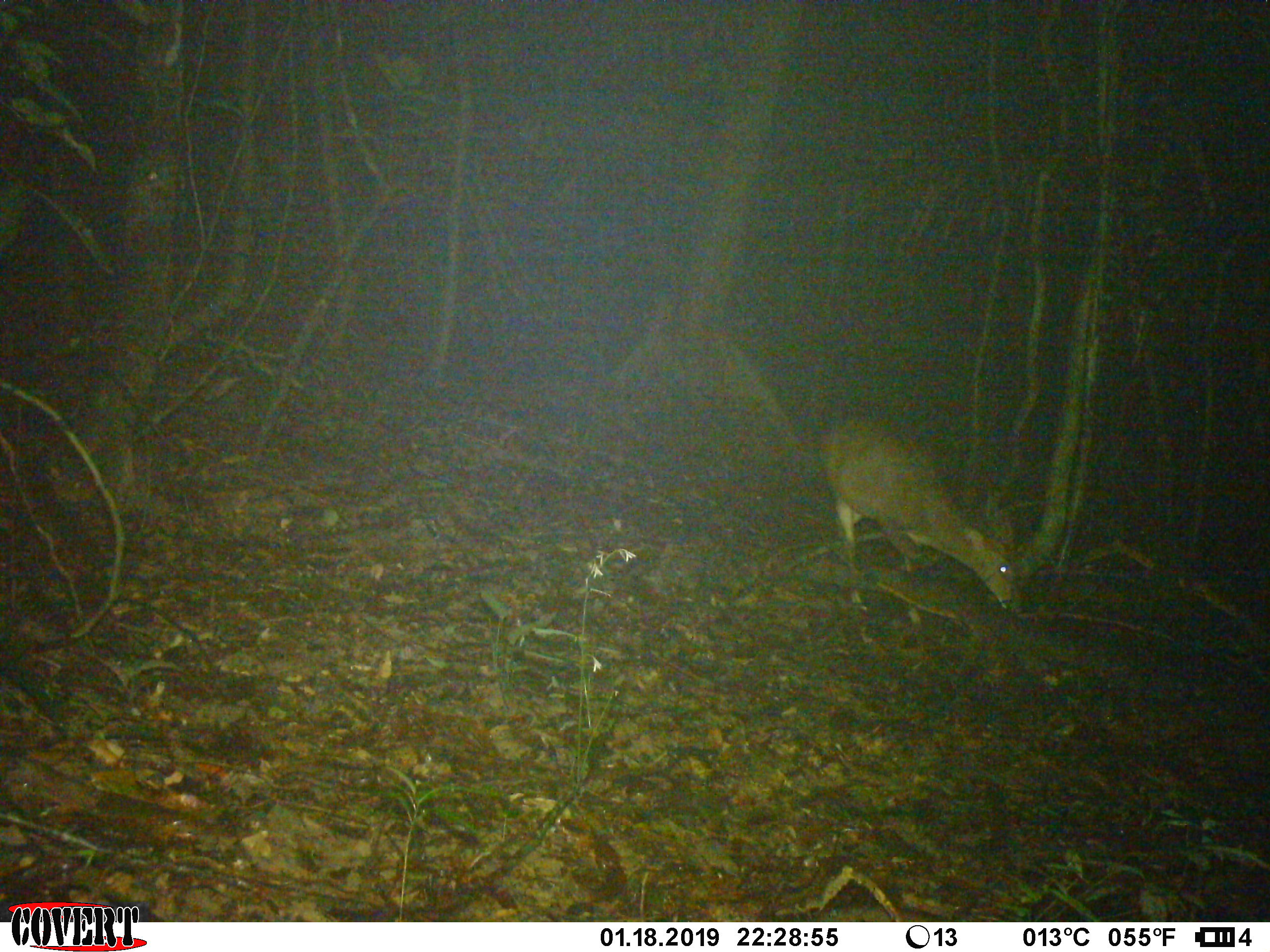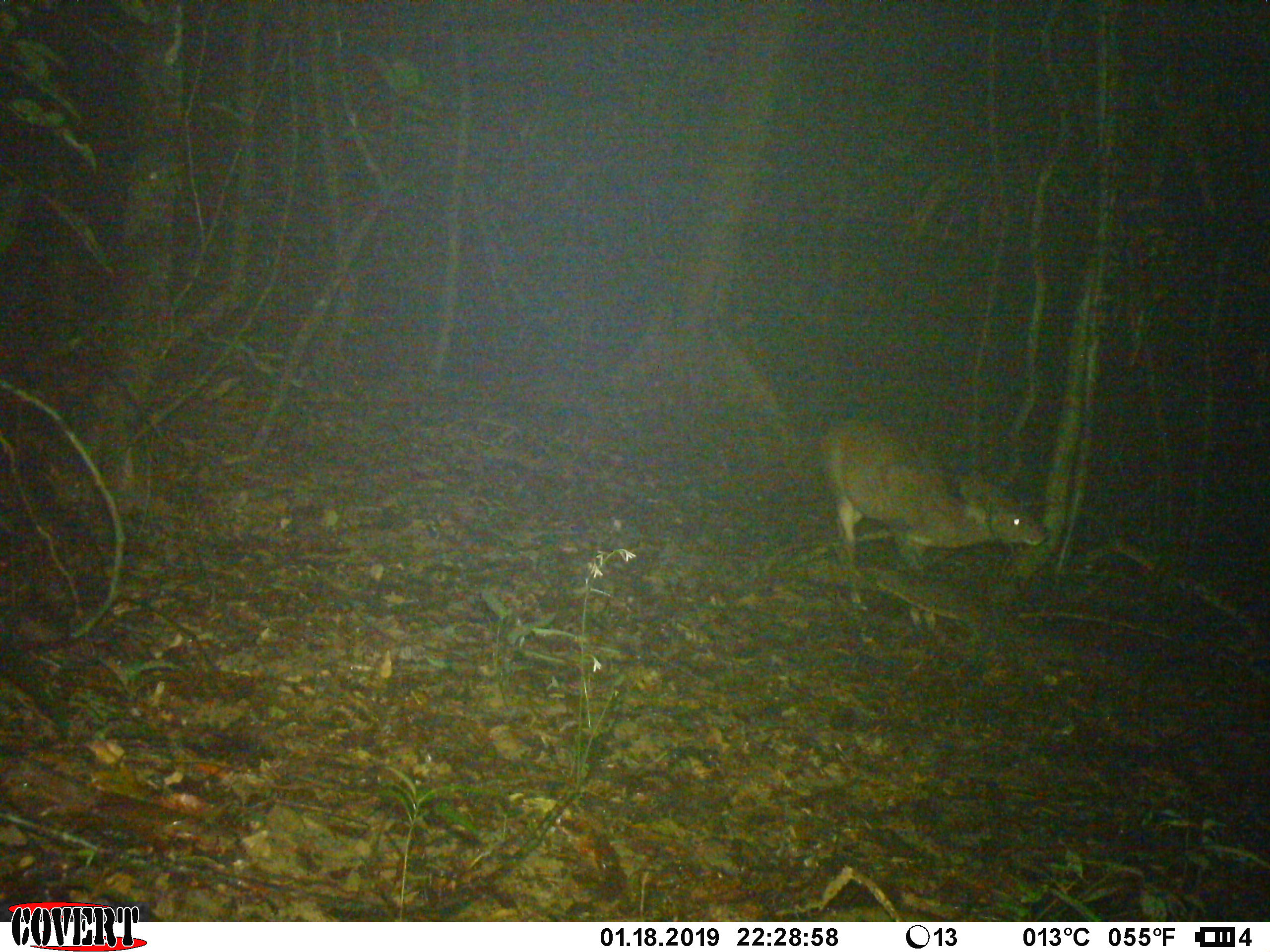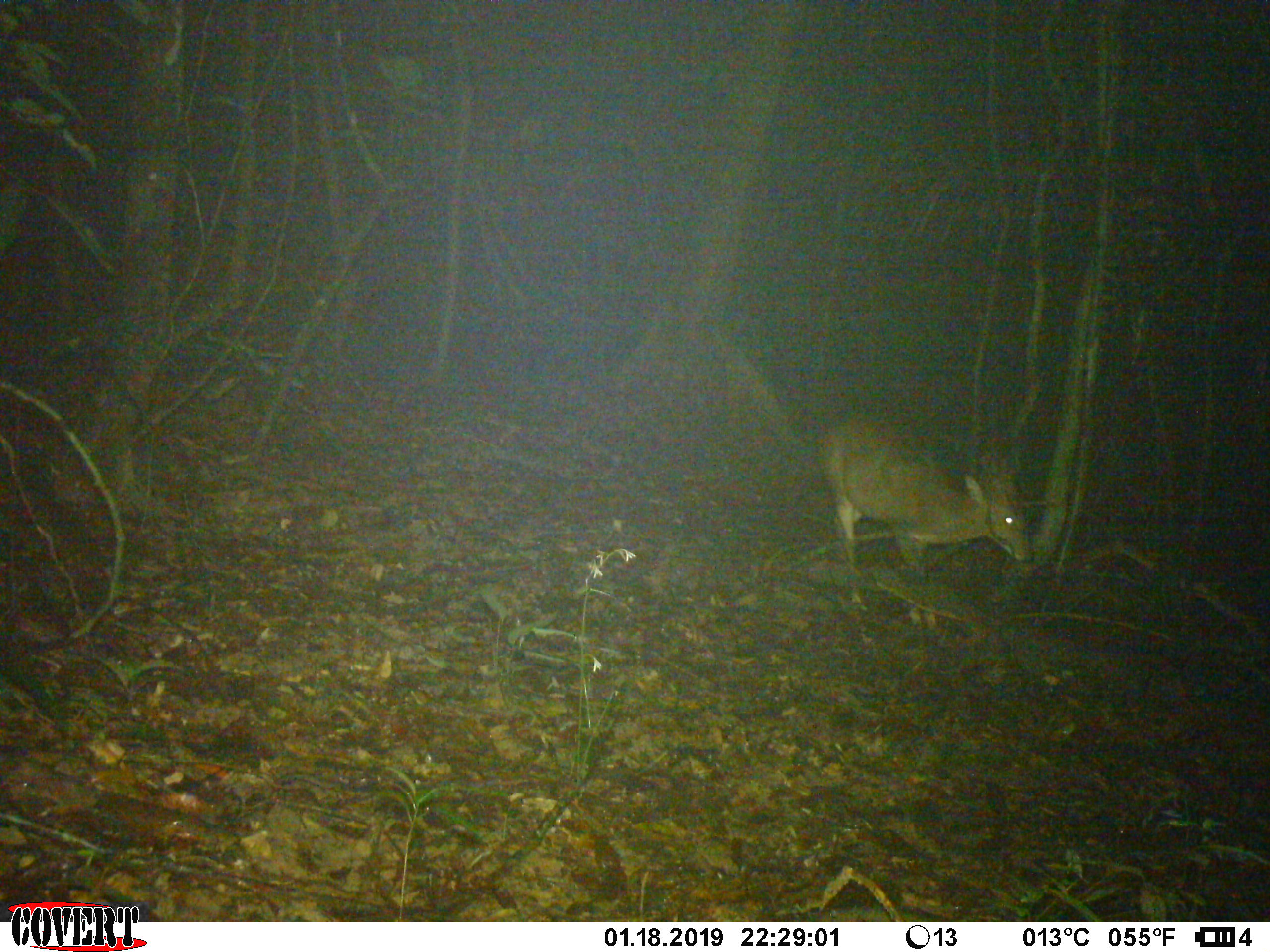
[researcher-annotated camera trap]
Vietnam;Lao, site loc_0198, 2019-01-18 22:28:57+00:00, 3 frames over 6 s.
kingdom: Animalia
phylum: Chordata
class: Mammalia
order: Artiodactyla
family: Cervidae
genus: Muntiacus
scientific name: Muntiacus vuquangensis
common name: large-antlered muntjac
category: large antlered muntjac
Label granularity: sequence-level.